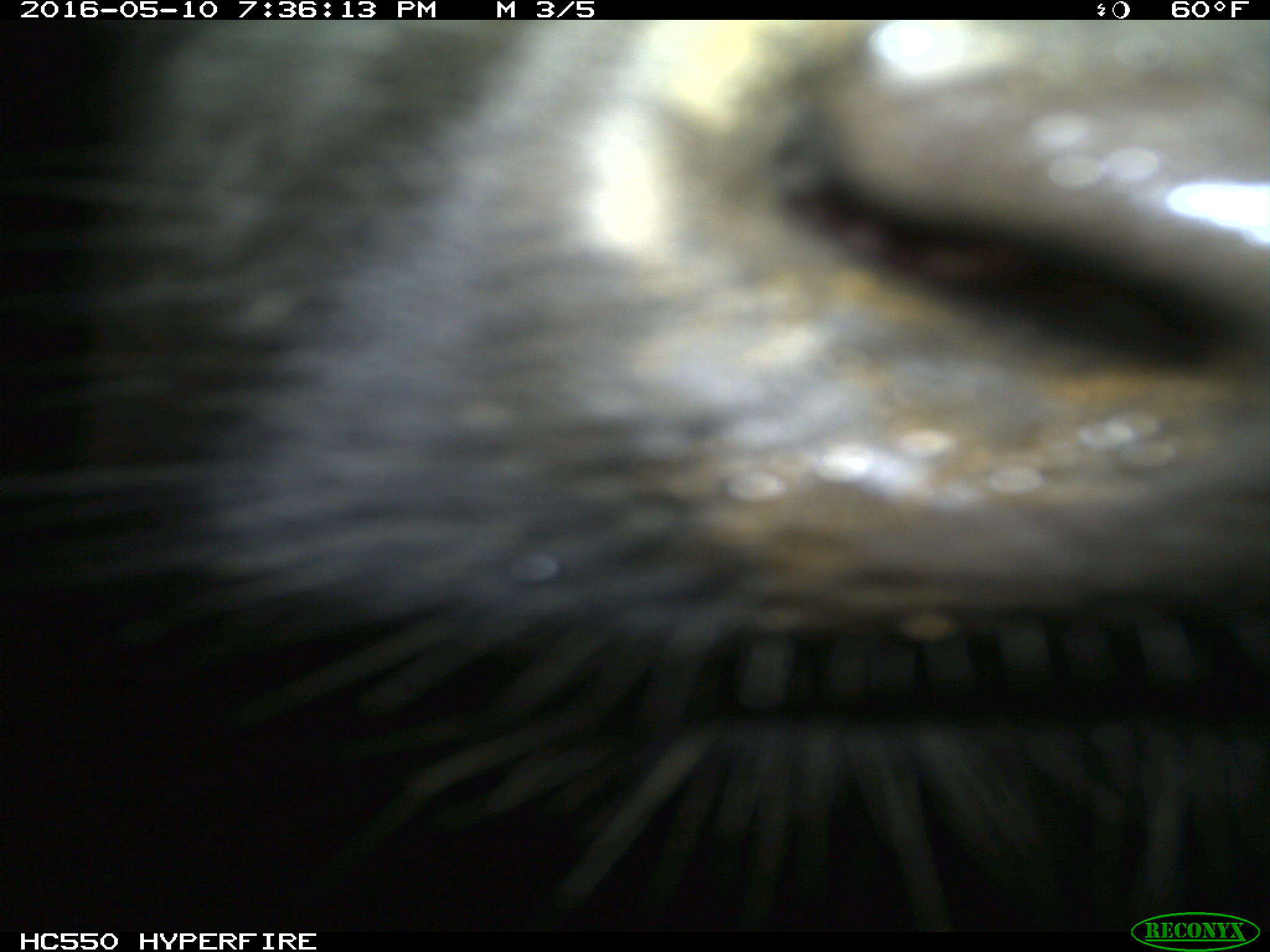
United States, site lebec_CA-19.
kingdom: Animalia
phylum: Chordata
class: Mammalia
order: Artiodactyla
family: Bovidae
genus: Bos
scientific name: Bos taurus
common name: domestic cow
Bos taurus (domestic cow).